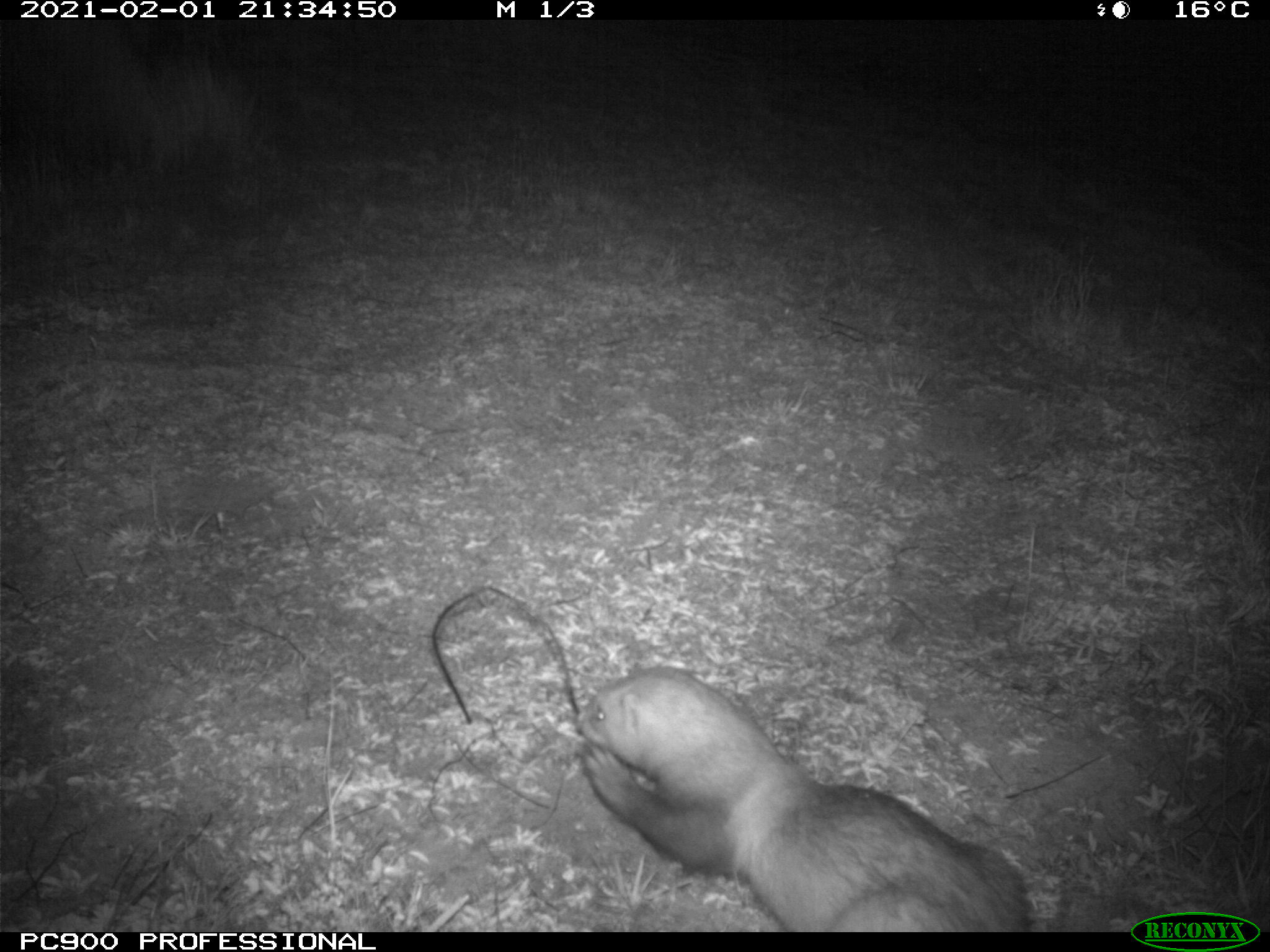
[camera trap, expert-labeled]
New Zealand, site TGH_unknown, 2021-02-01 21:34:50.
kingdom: Animalia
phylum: Chordata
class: Mammalia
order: Carnivora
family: Mustelidae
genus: Mustela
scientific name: Mustela furo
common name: ferret